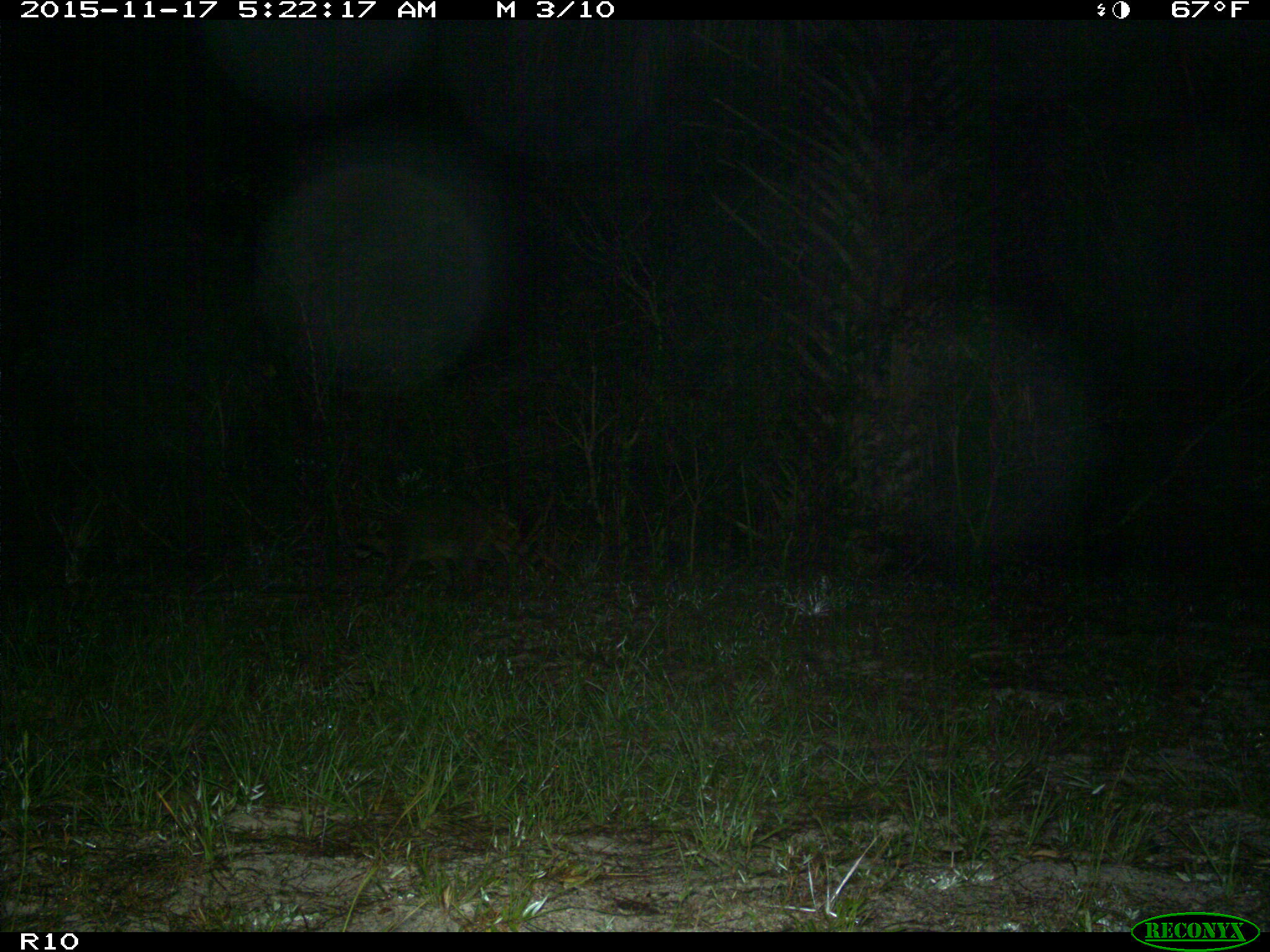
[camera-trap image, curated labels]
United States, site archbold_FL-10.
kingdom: Animalia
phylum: Chordata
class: Mammalia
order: Carnivora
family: Procyonidae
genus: Procyon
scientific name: Procyon lotor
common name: common raccoon